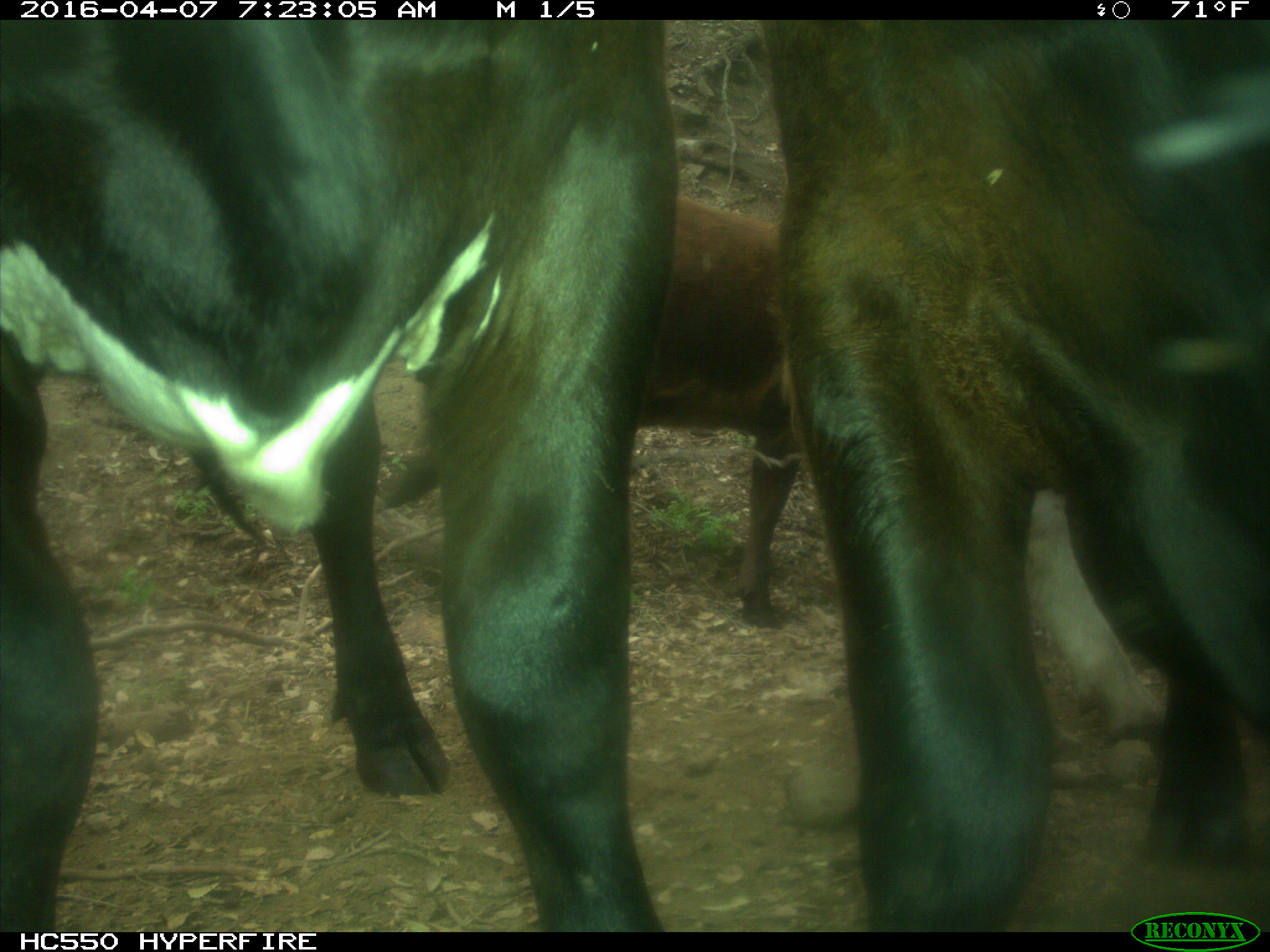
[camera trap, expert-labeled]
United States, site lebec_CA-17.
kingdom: Animalia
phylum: Chordata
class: Mammalia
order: Artiodactyla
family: Bovidae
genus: Bos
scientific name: Bos taurus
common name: domestic cow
Bos taurus (domestic cow).